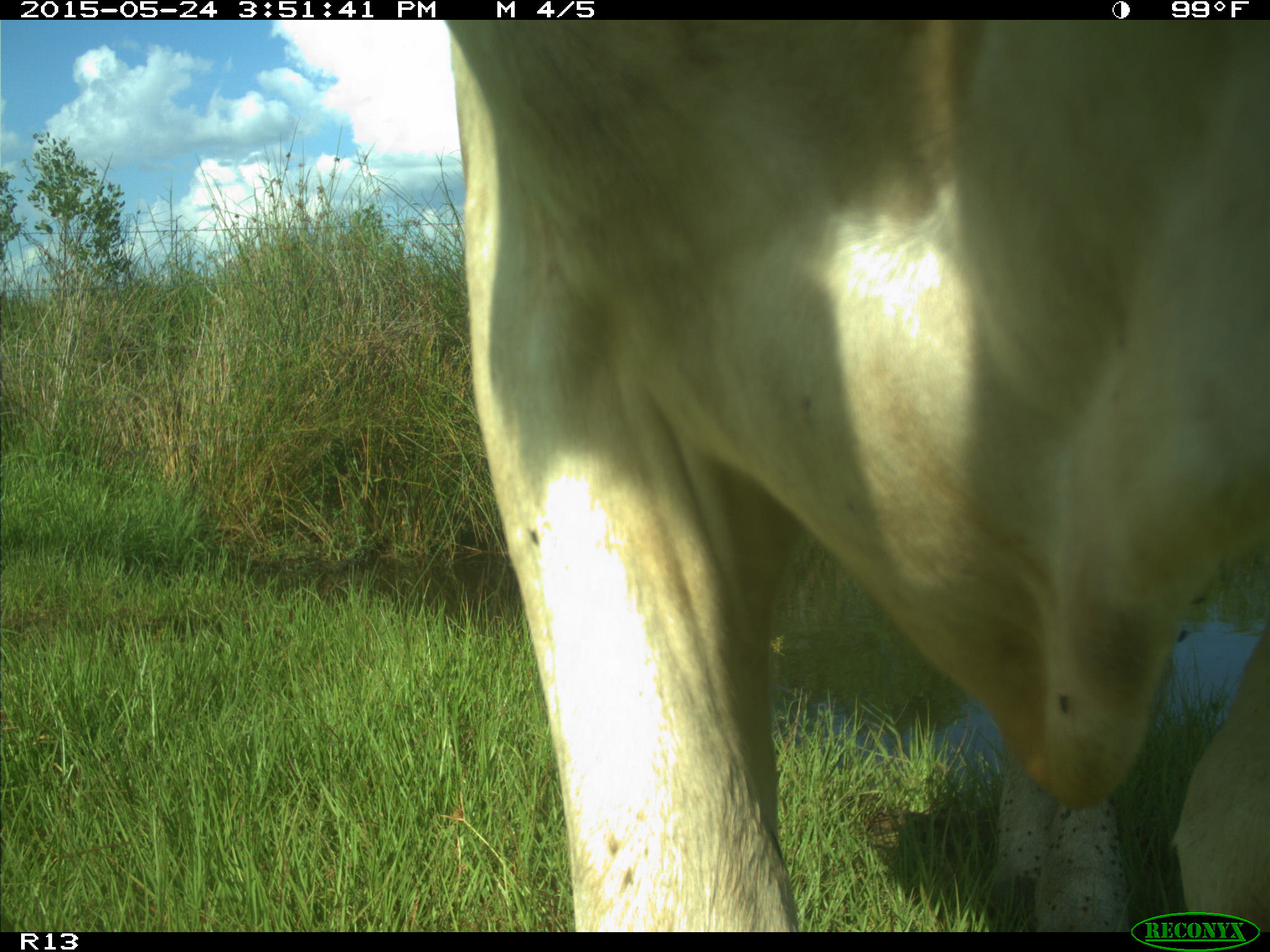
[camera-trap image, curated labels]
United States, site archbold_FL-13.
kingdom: Animalia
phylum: Chordata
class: Mammalia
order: Artiodactyla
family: Bovidae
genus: Bos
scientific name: Bos taurus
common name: domestic cow